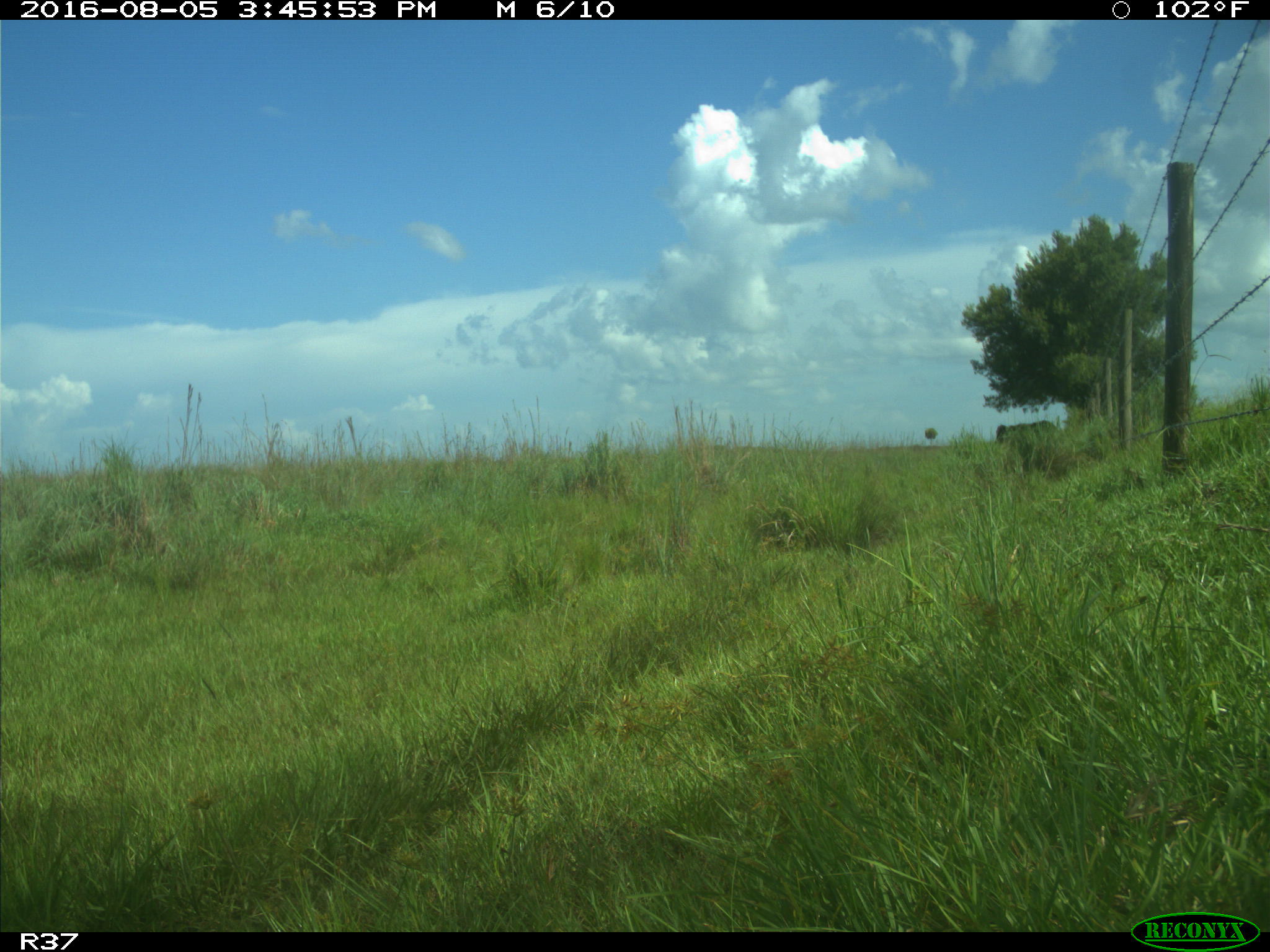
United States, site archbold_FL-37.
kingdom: Animalia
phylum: Chordata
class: Mammalia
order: Artiodactyla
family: Bovidae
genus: Bos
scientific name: Bos taurus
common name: domestic cow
Bos taurus (domestic cow).